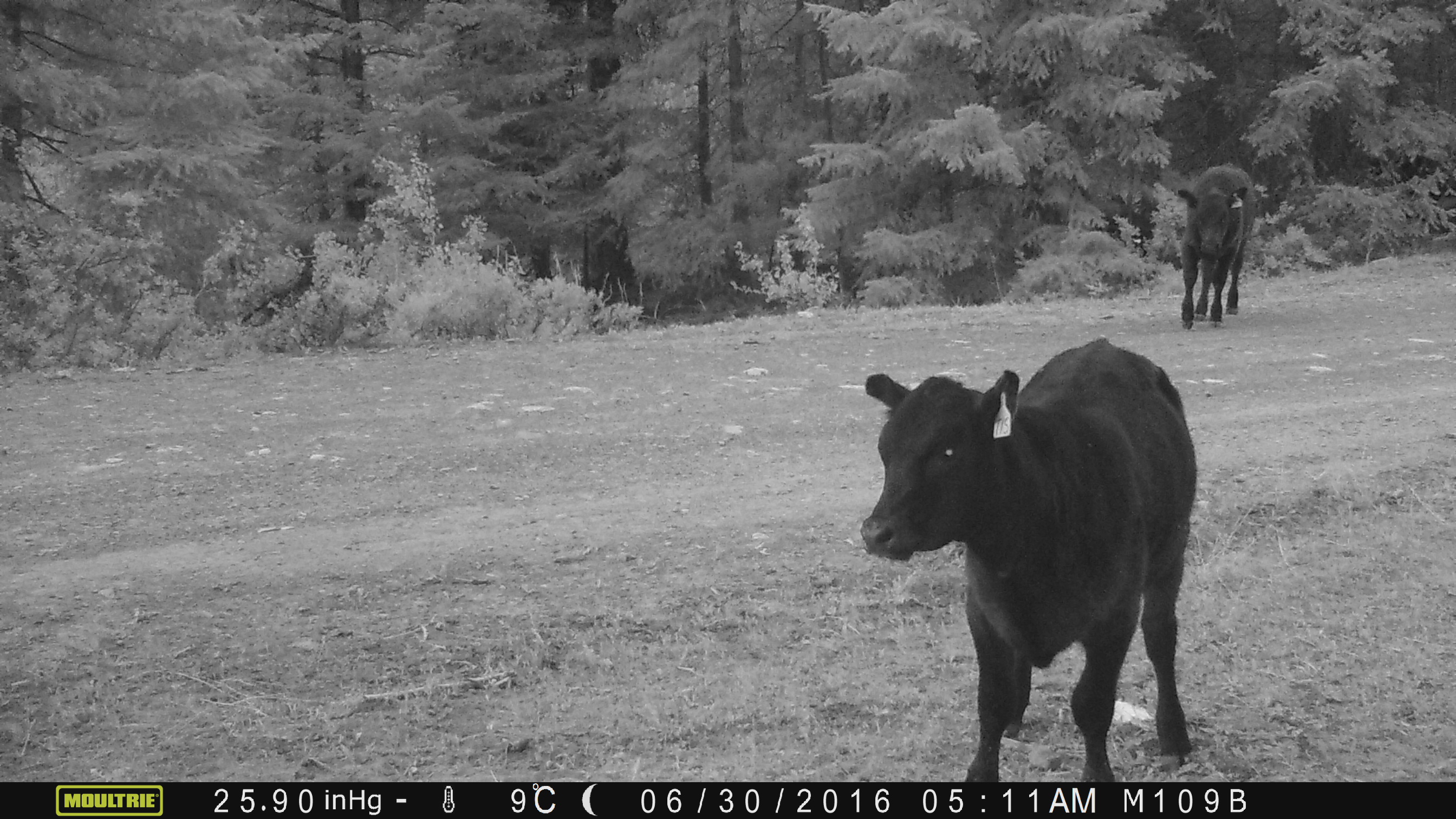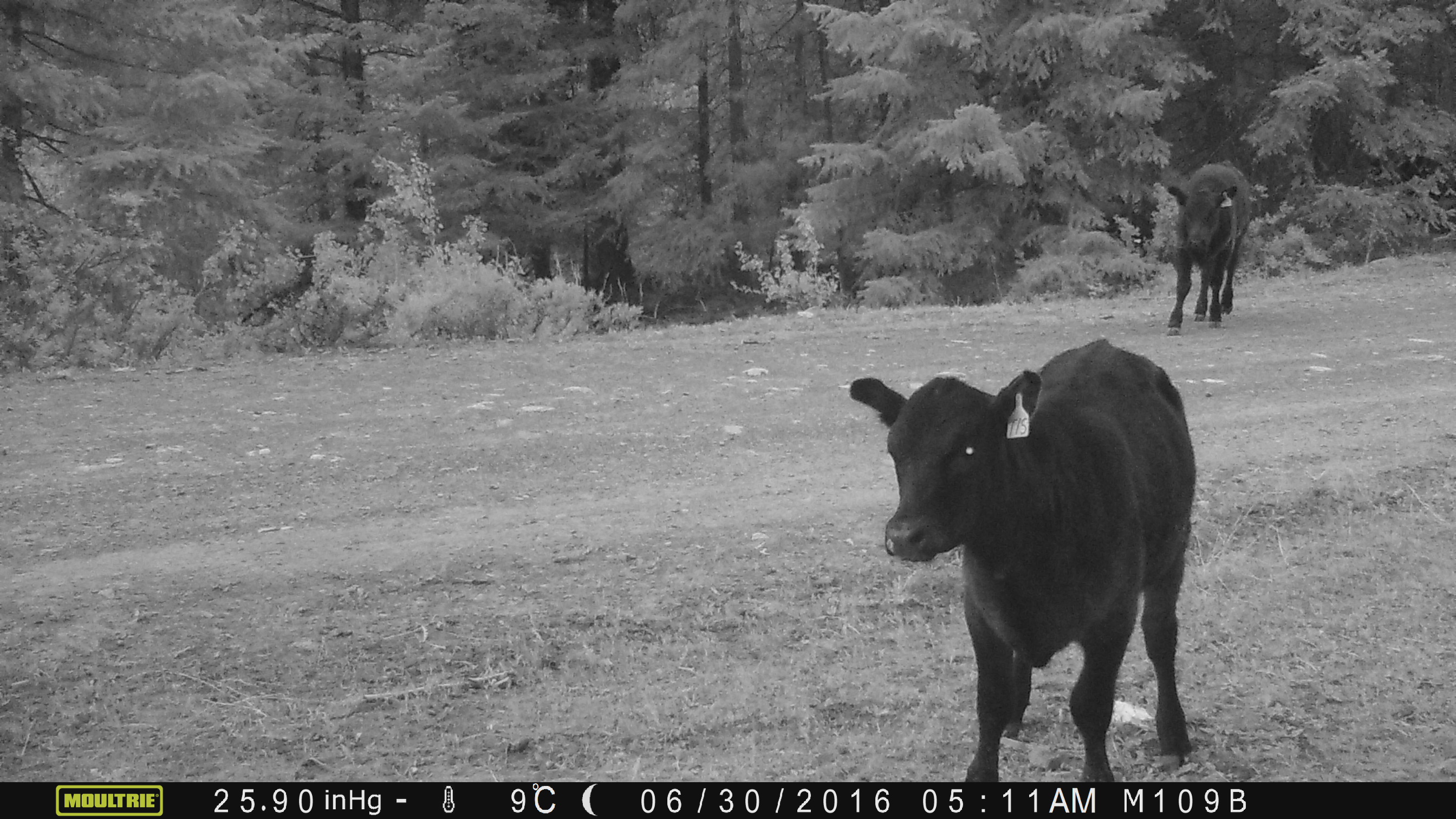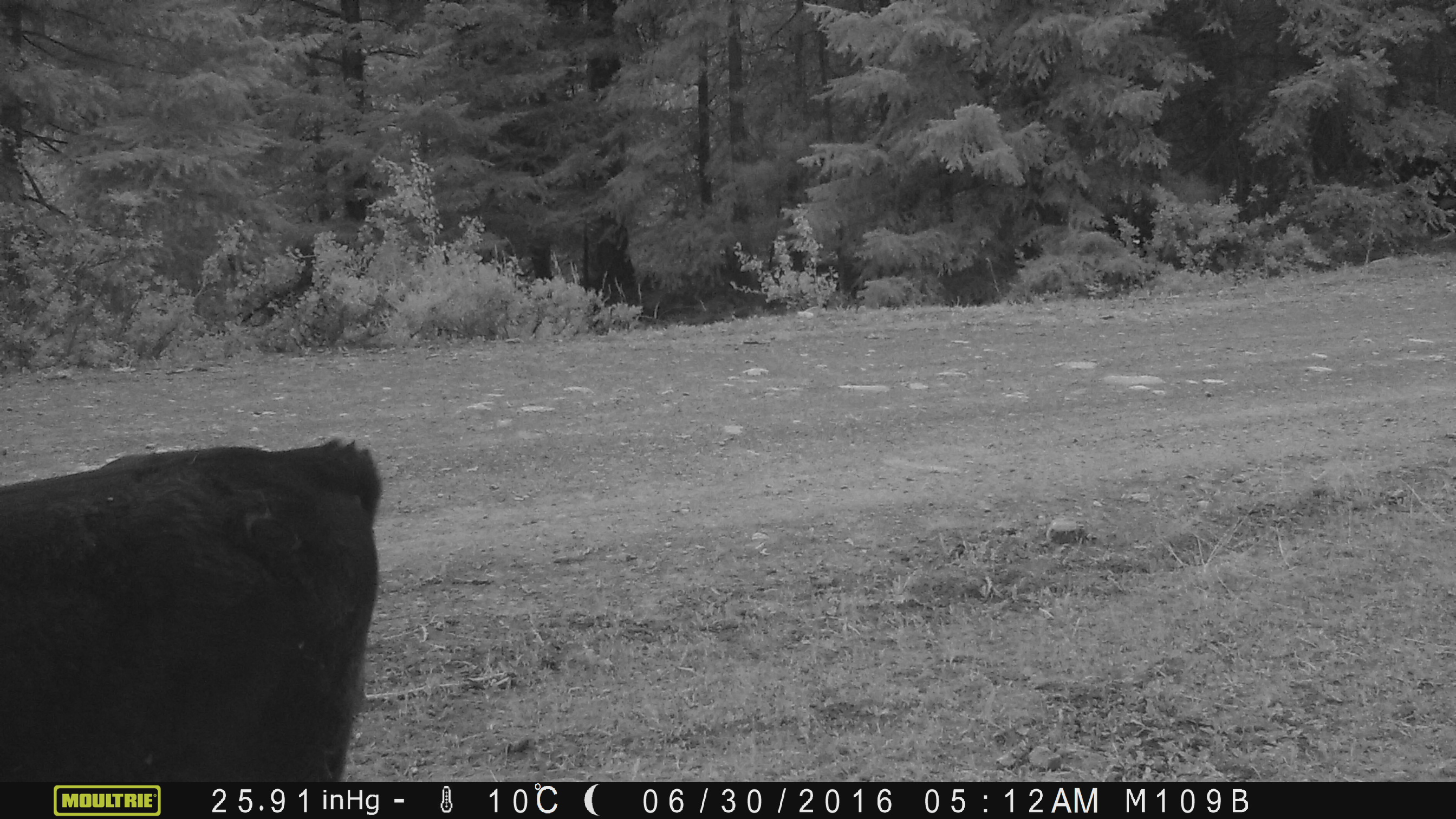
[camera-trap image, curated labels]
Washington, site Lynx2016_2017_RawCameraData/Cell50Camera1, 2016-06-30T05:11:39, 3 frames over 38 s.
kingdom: Animalia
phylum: Chordata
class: Mammalia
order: Artiodactyla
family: Bovidae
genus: Bos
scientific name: Bos taurus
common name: domestic cattle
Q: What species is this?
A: Domestic cattle (Bos taurus).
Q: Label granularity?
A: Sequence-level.